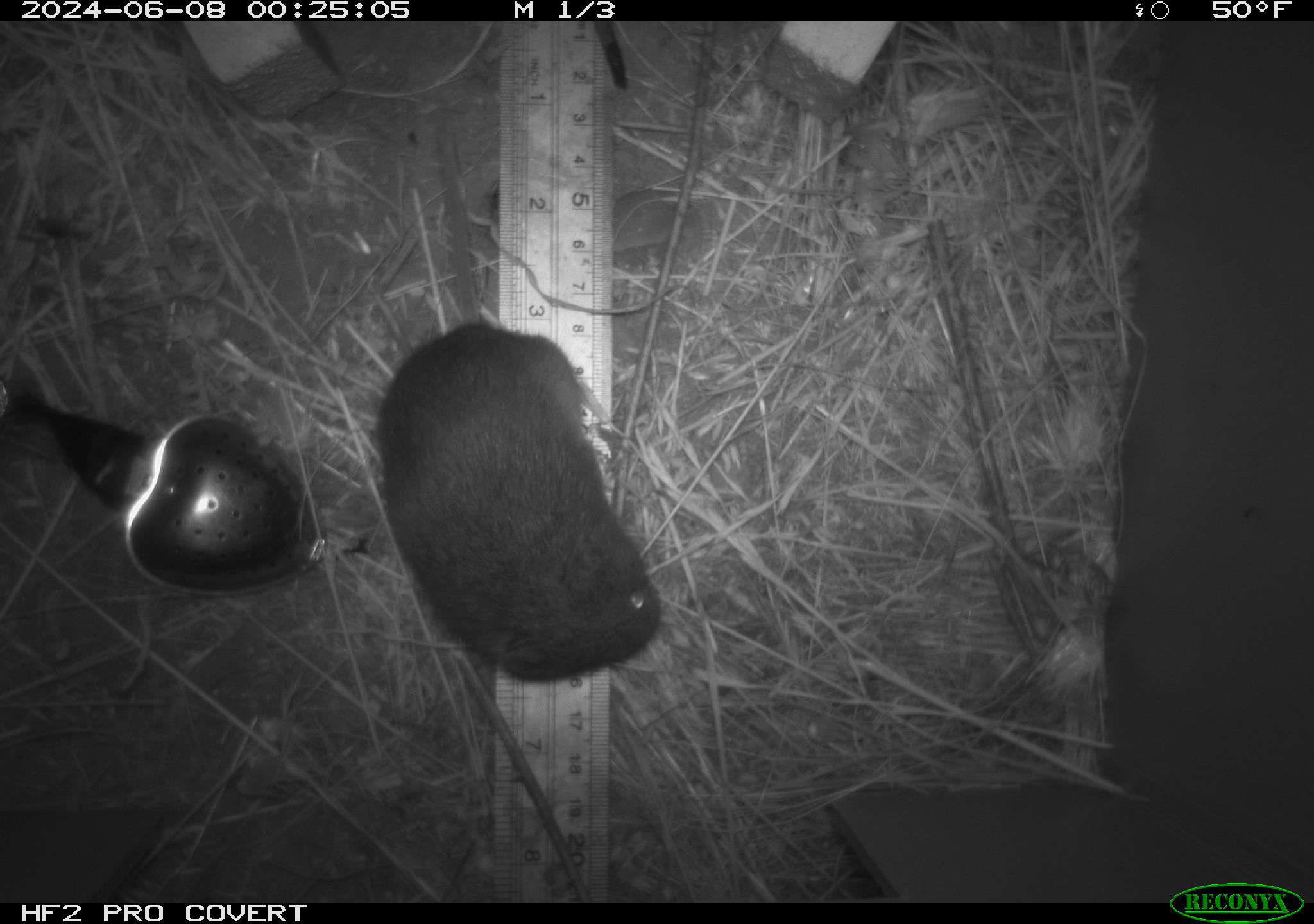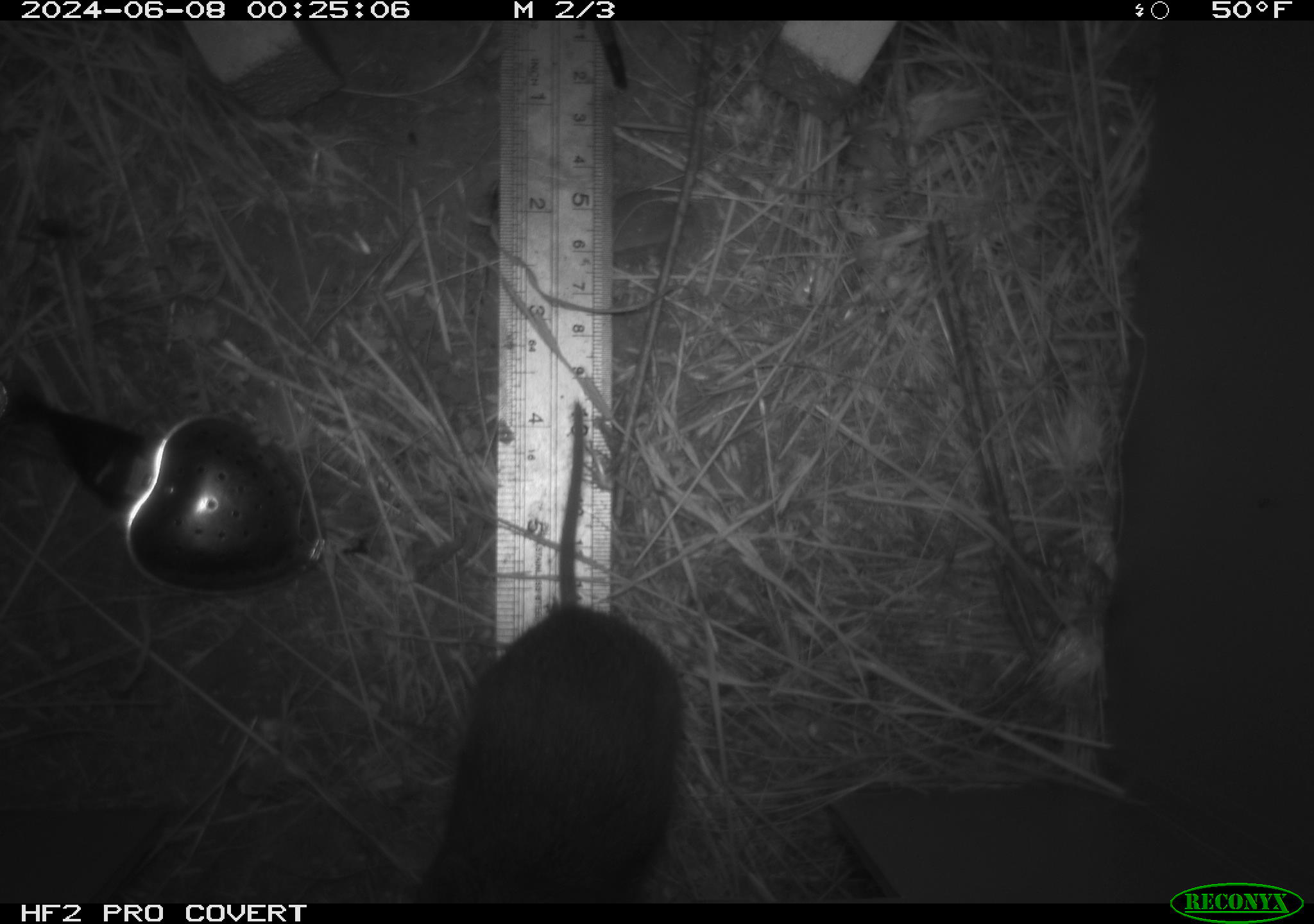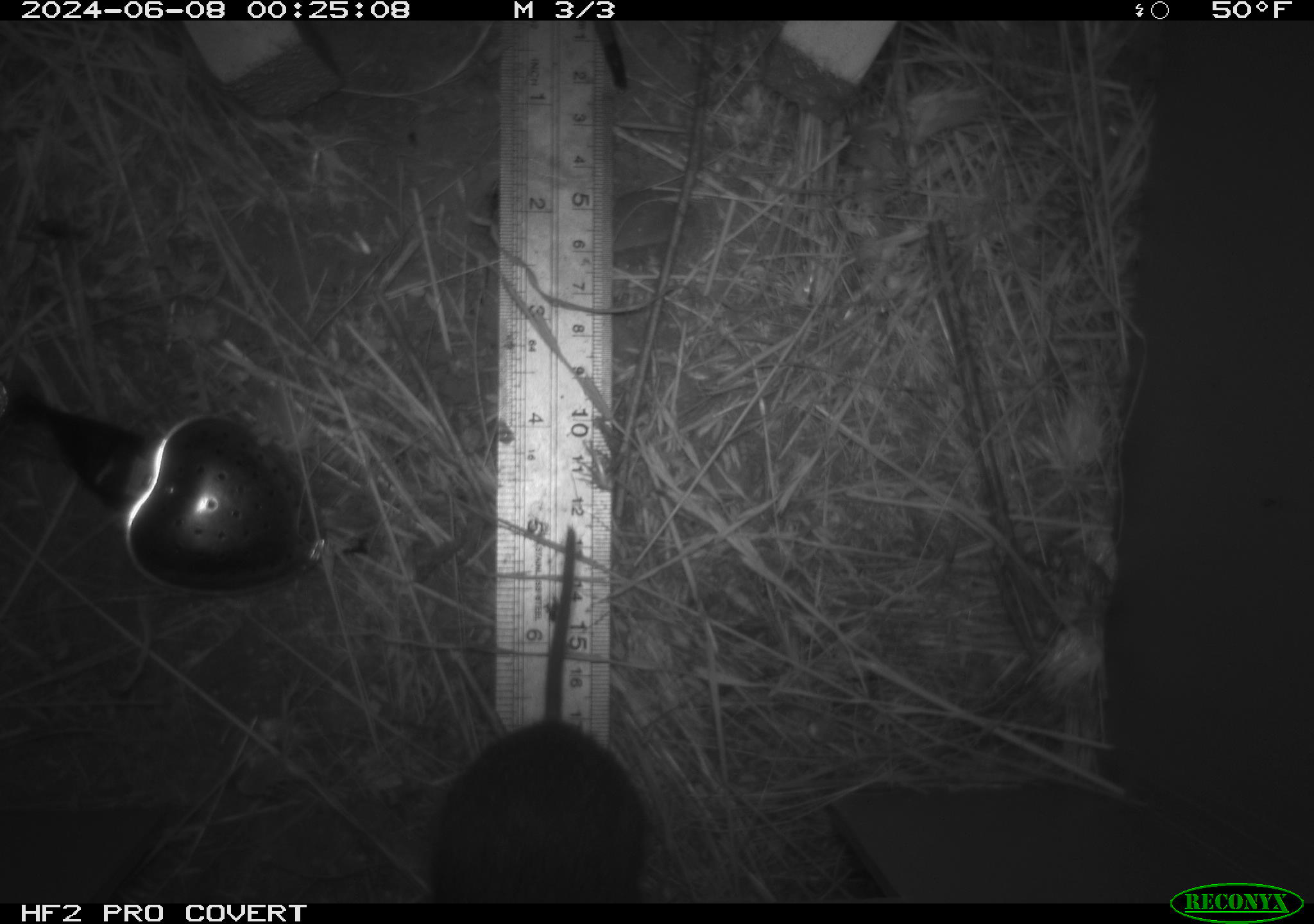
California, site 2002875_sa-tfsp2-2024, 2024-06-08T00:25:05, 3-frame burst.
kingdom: Animalia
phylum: Chordata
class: Mammalia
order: Rodentia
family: Cricetidae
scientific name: Arvicolinae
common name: voles, lemmings, and muskrats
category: arvicolinae subfamily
Arvicolinae subfamily (voles, lemmings, and muskrats) (Arvicolinae).